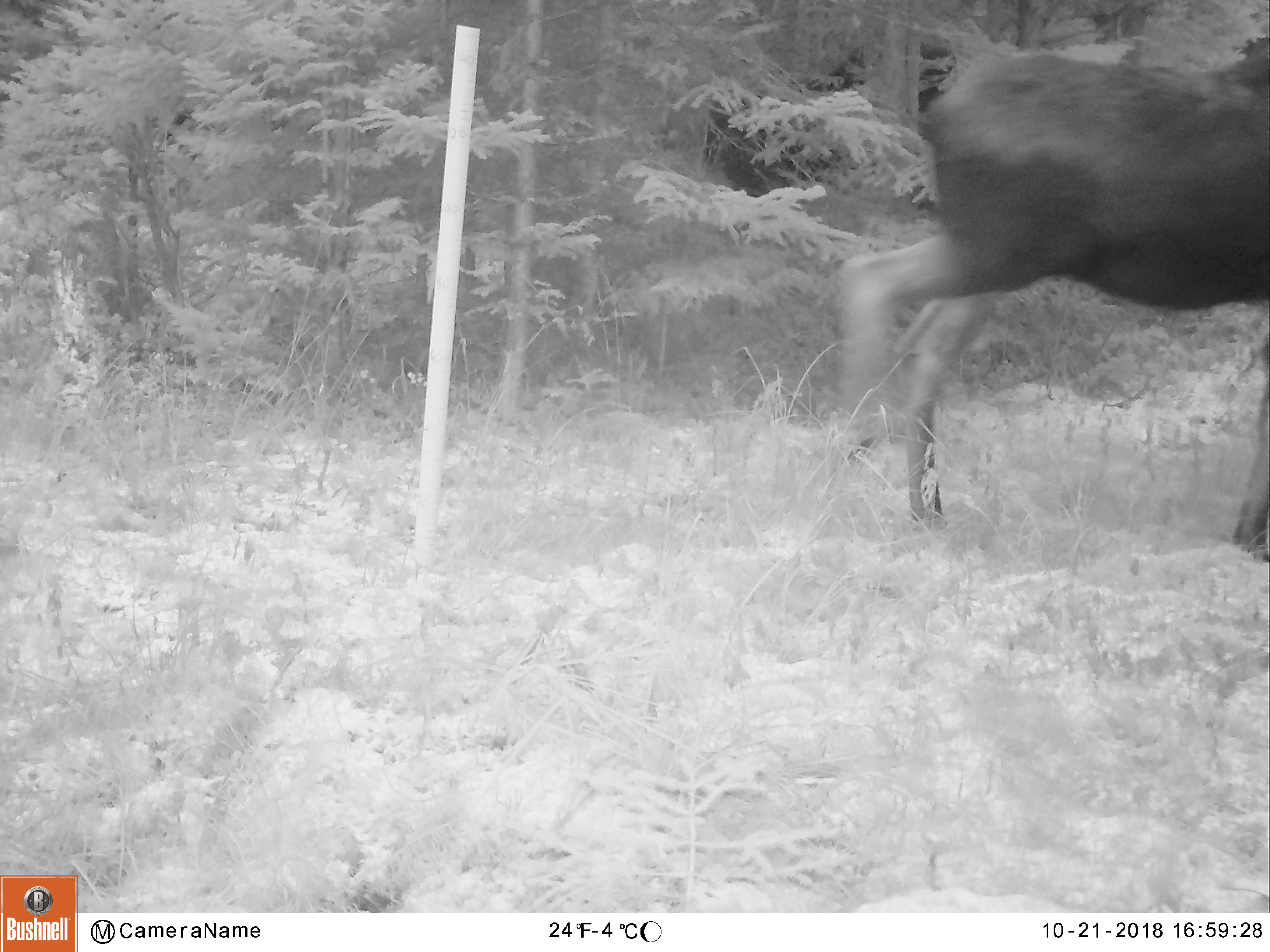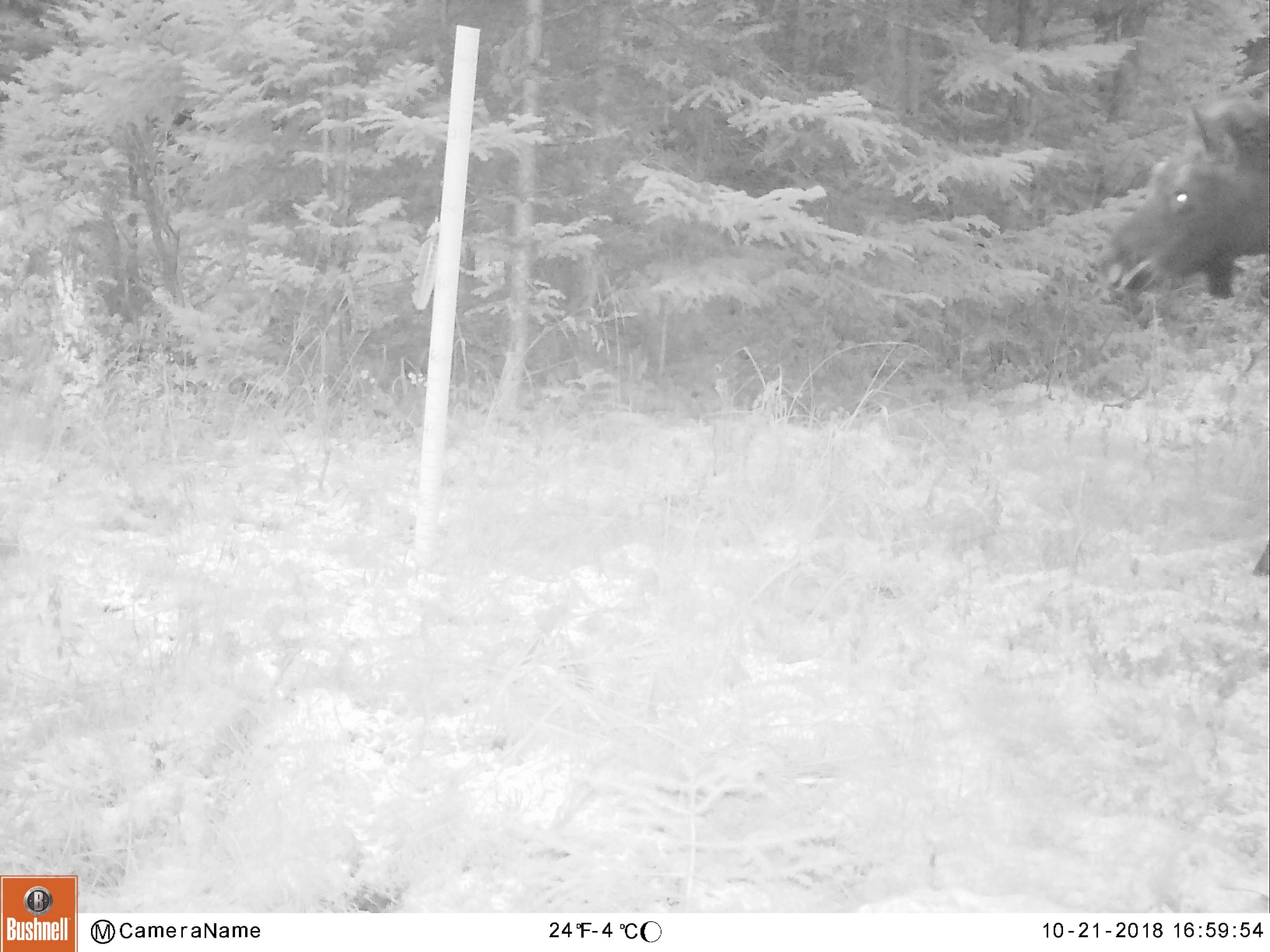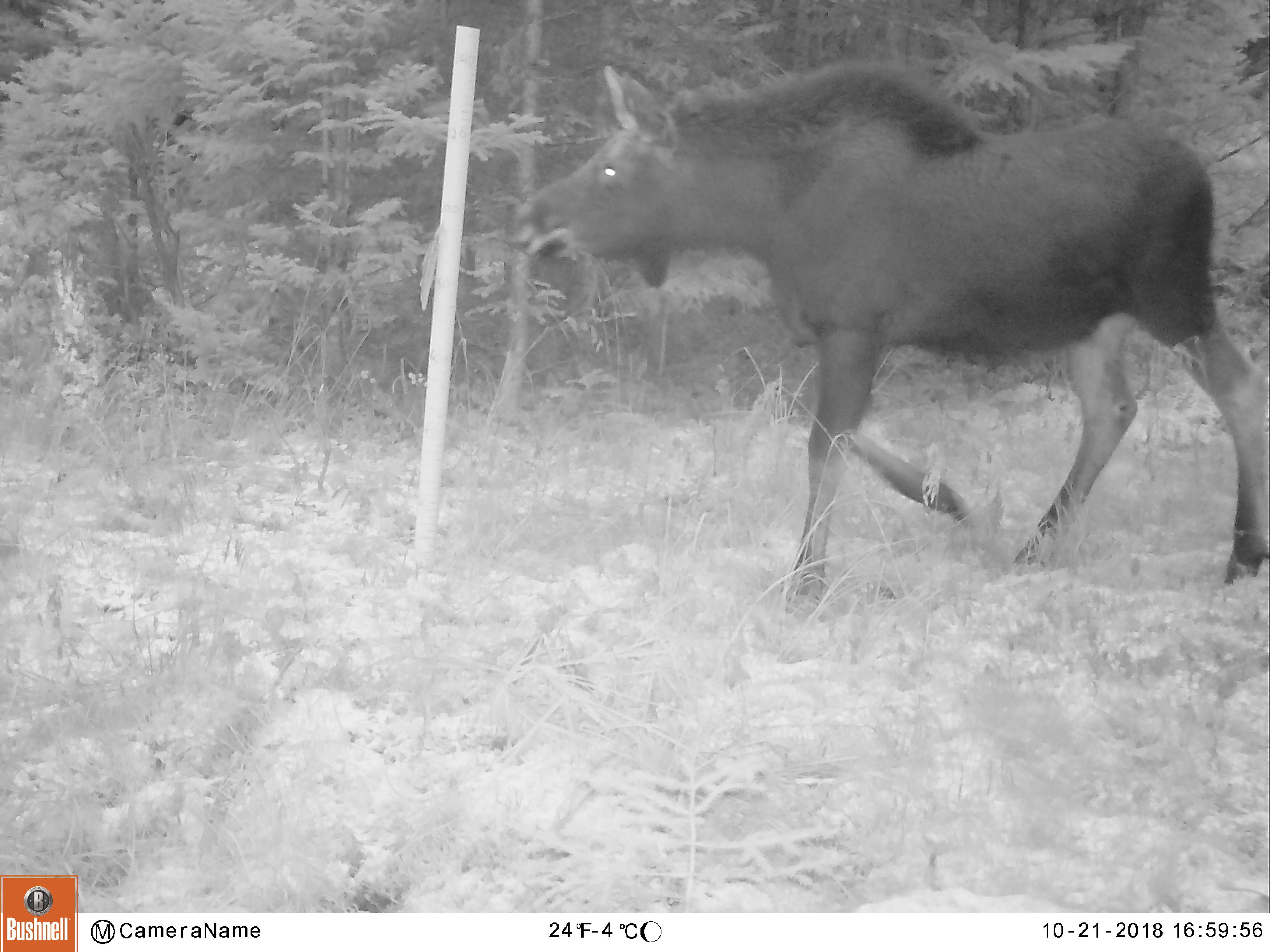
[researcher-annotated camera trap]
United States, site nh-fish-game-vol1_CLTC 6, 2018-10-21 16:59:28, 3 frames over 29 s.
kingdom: Animalia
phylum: Chordata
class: Mammalia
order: Artiodactyla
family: Cervidae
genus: Alces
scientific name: Alces alces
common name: moose